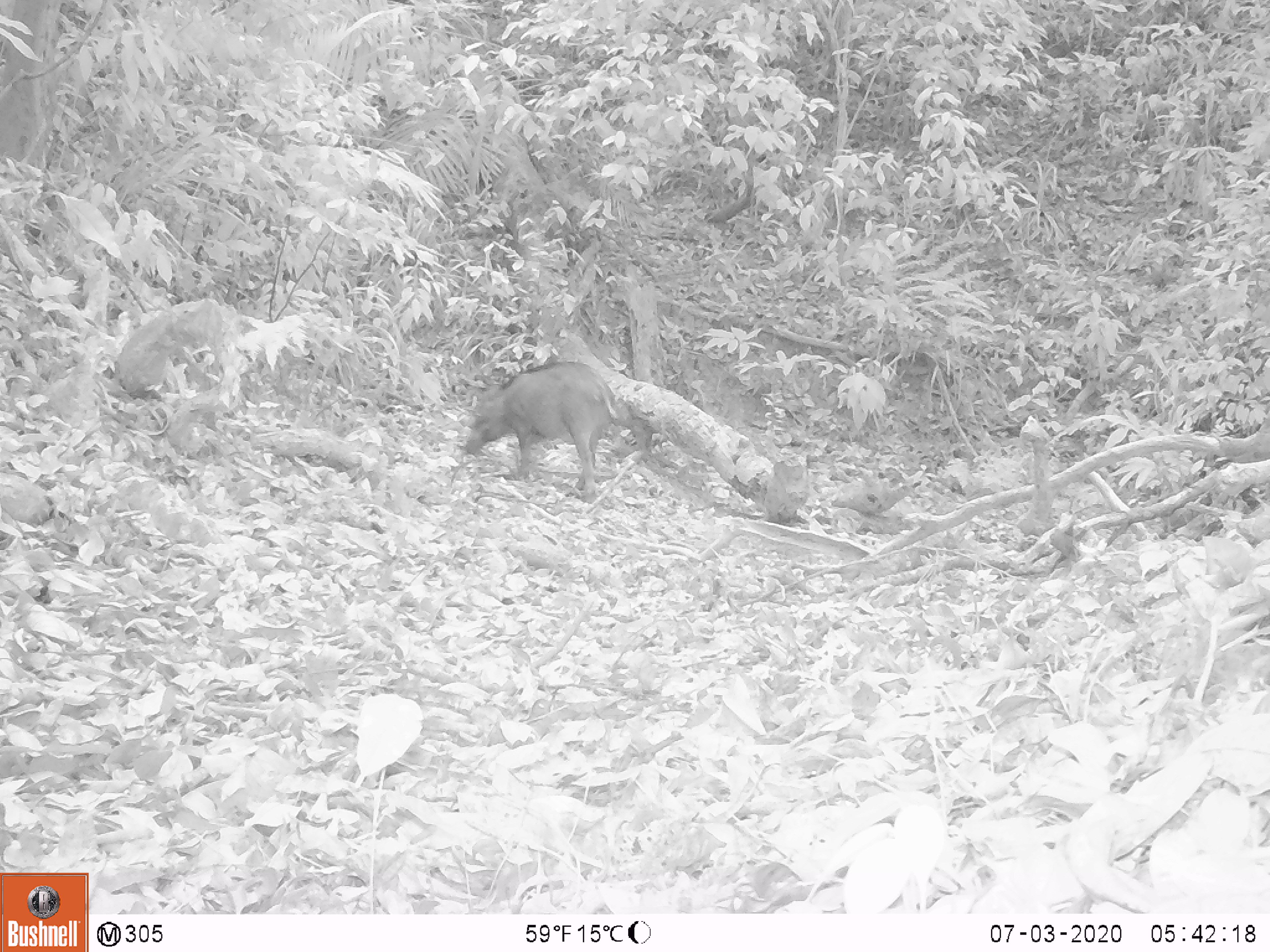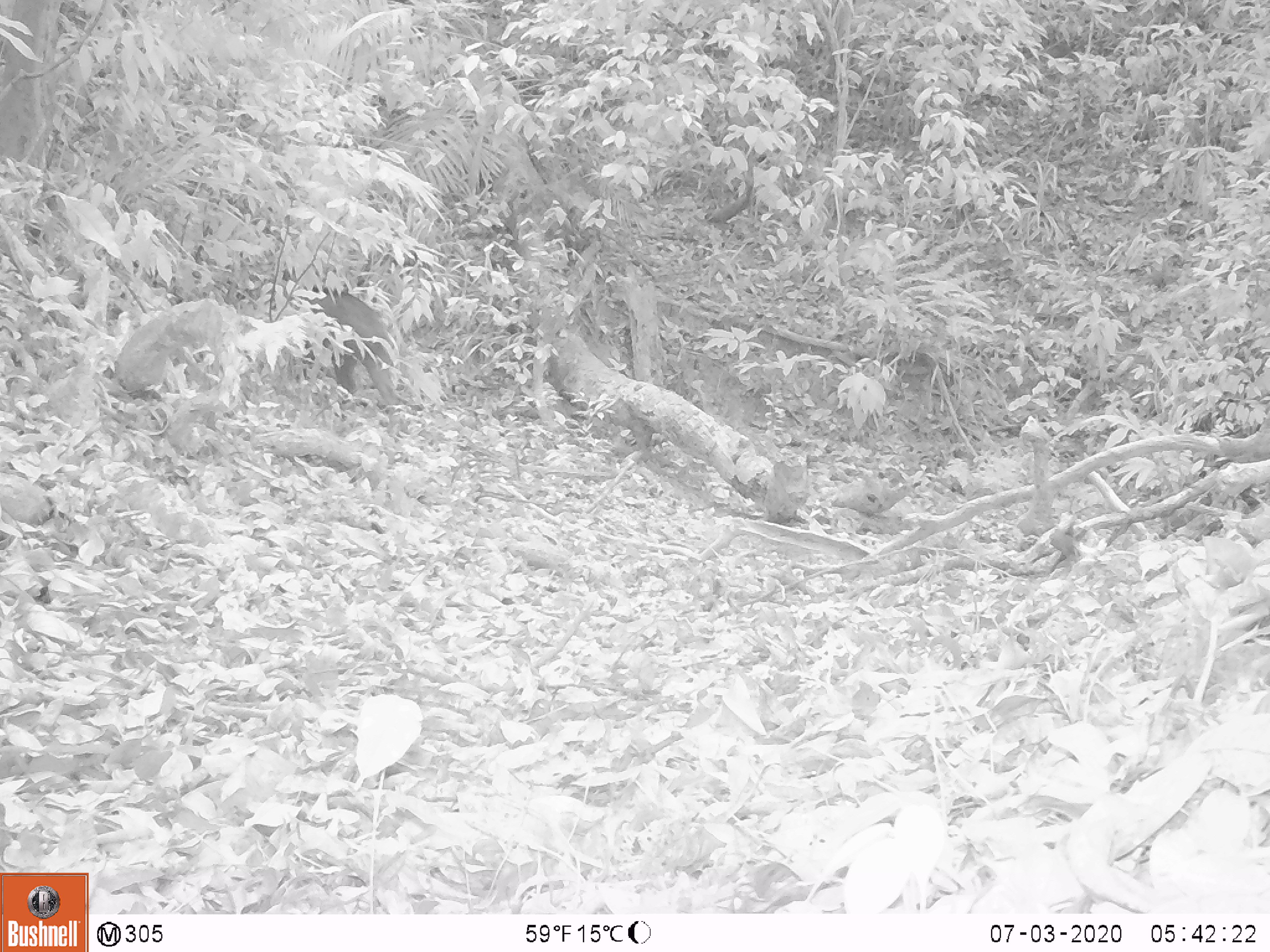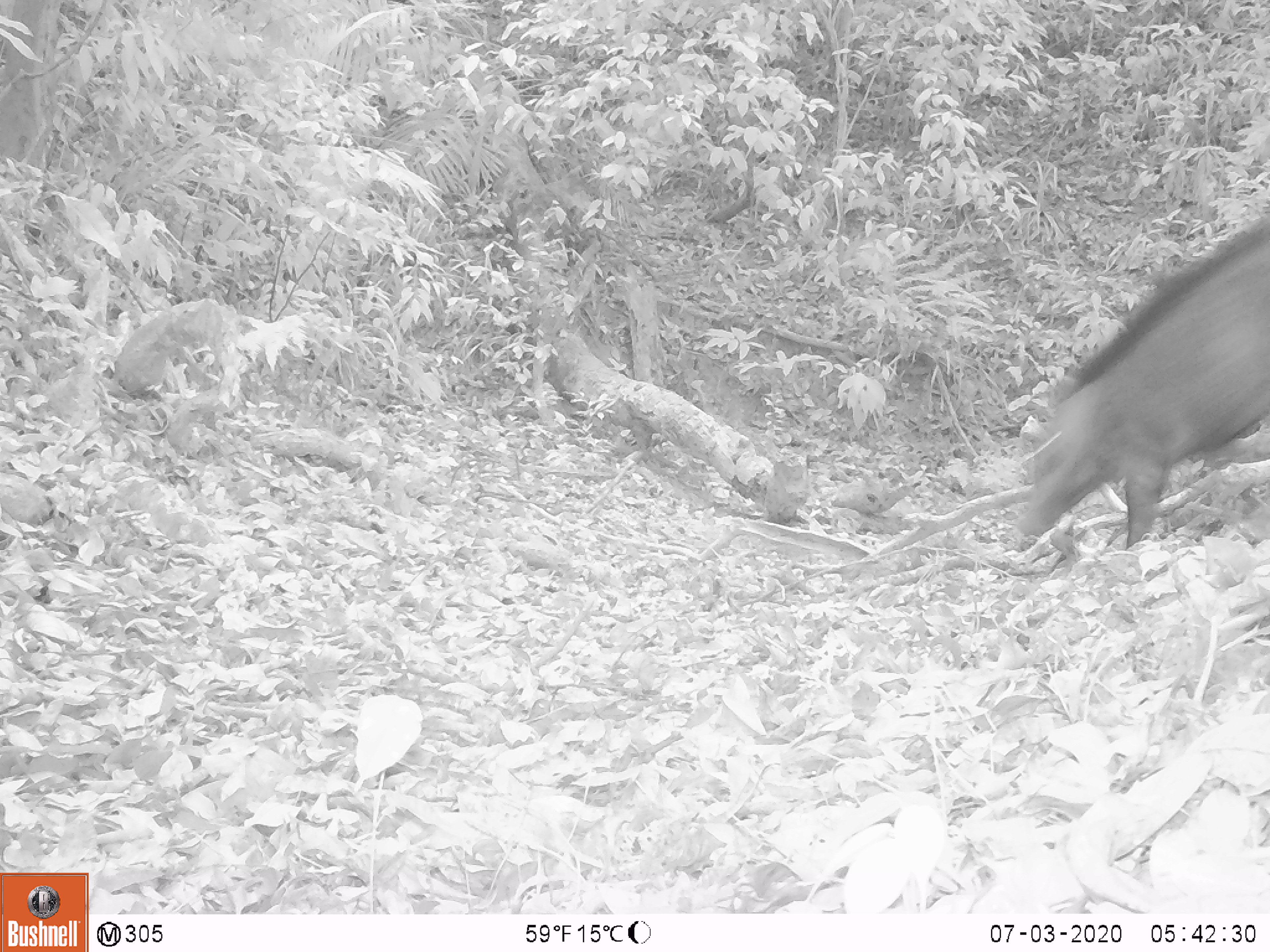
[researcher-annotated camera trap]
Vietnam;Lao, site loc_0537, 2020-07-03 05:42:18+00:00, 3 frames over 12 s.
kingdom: Animalia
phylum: Chordata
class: Mammalia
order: Artiodactyla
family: Suidae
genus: Sus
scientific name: Sus scrofa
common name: eurasian wild pig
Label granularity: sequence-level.